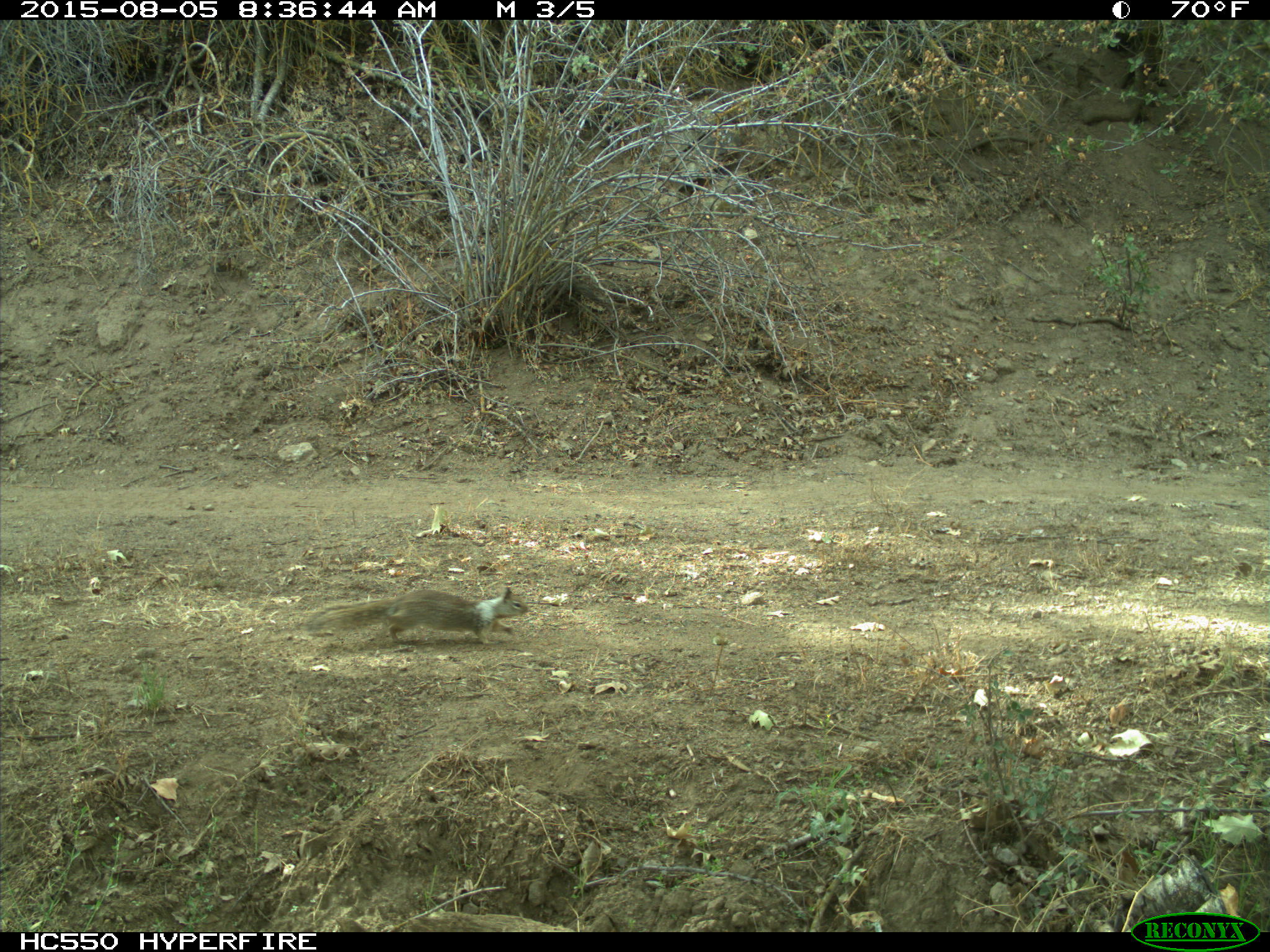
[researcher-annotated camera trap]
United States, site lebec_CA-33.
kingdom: Animalia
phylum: Chordata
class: Mammalia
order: Rodentia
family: Sciuridae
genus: Otospermophilus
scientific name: Otospermophilus beecheyi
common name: california ground squirrel